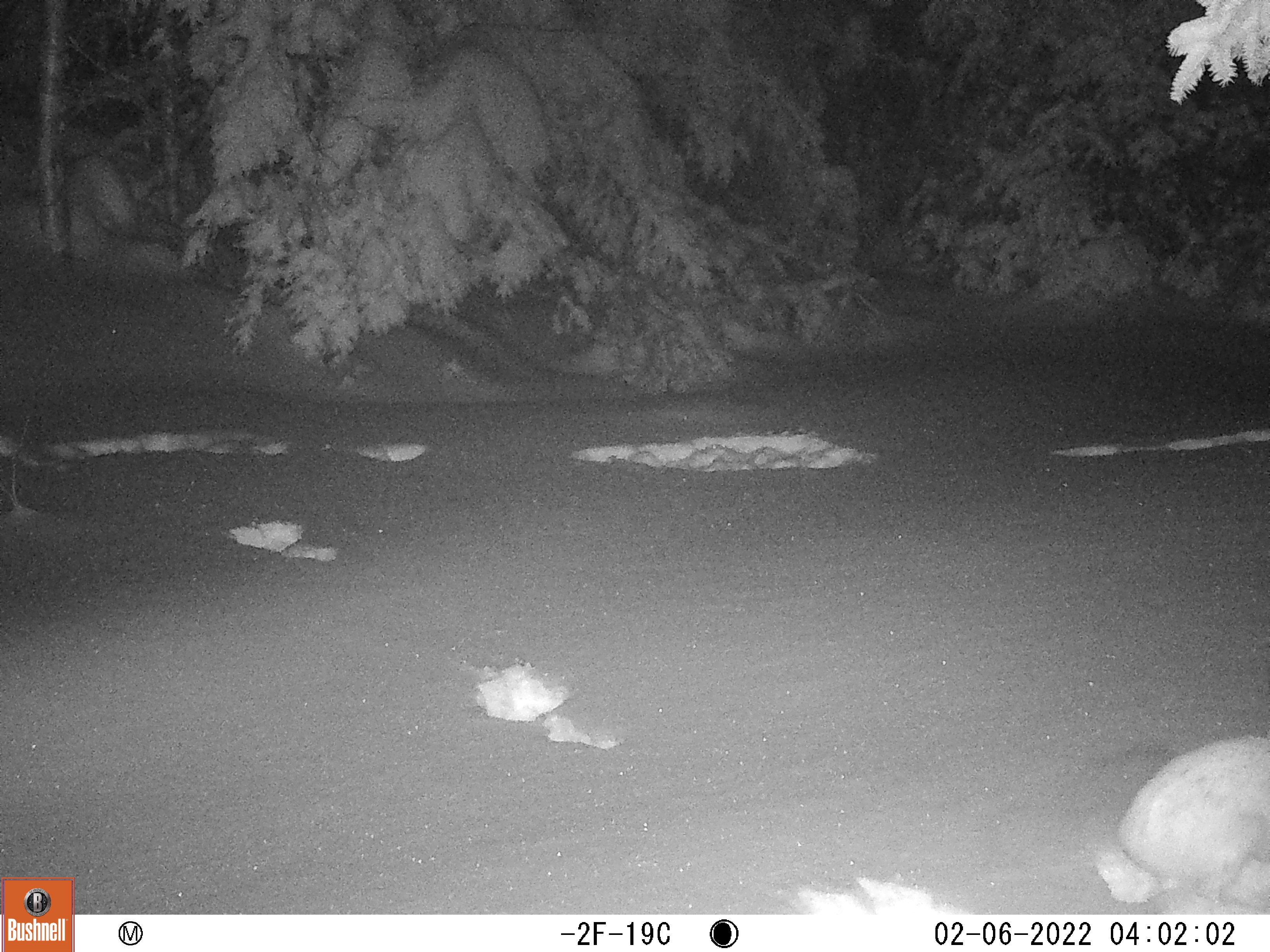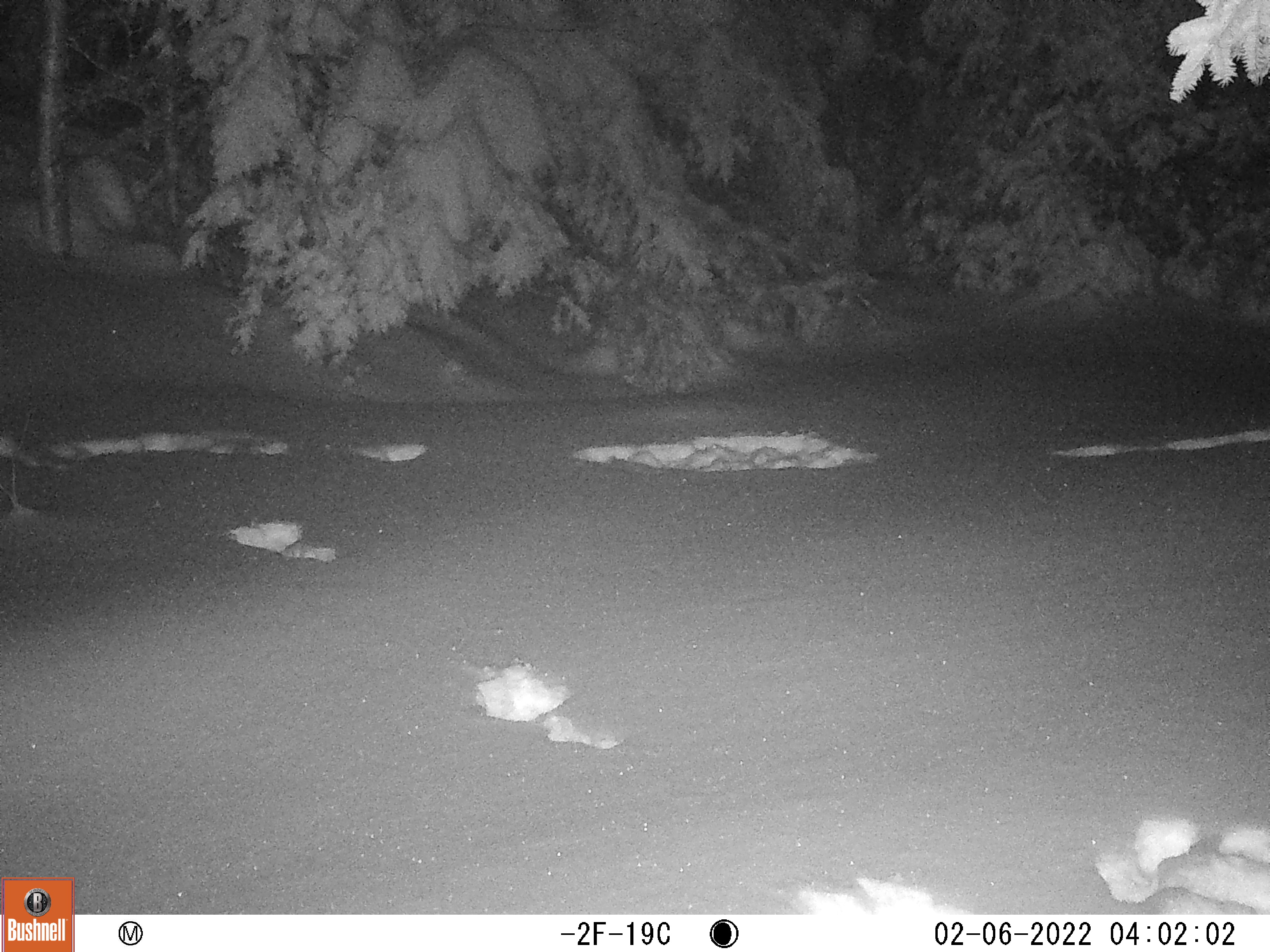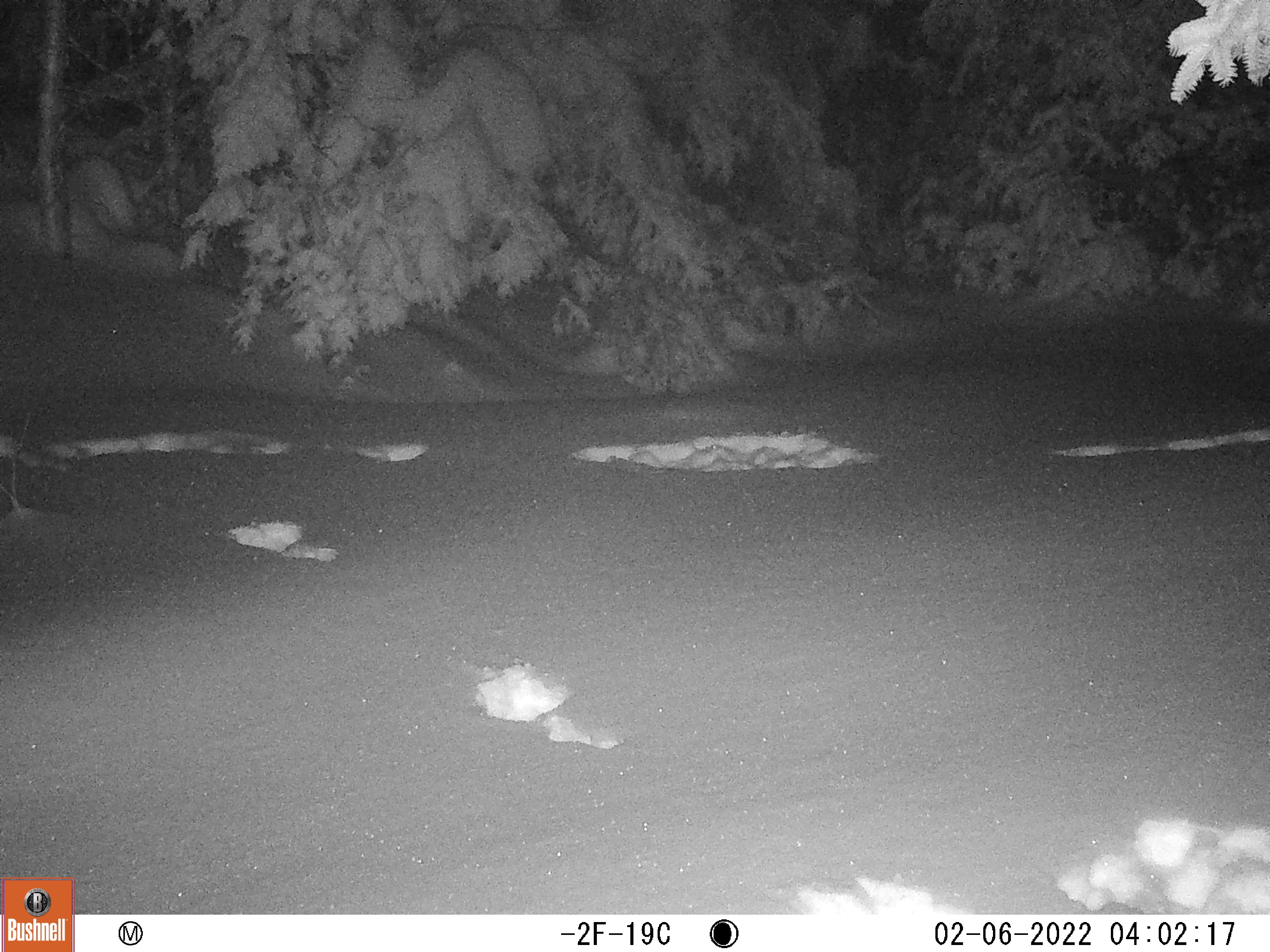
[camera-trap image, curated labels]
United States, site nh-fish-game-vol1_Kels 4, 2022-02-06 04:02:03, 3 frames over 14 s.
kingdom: Animalia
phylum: Chordata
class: Mammalia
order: Lagomorpha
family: Leporidae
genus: Lepus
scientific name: Lepus americanus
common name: snowshoe hare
Snowshoe hare (Lepus americanus).